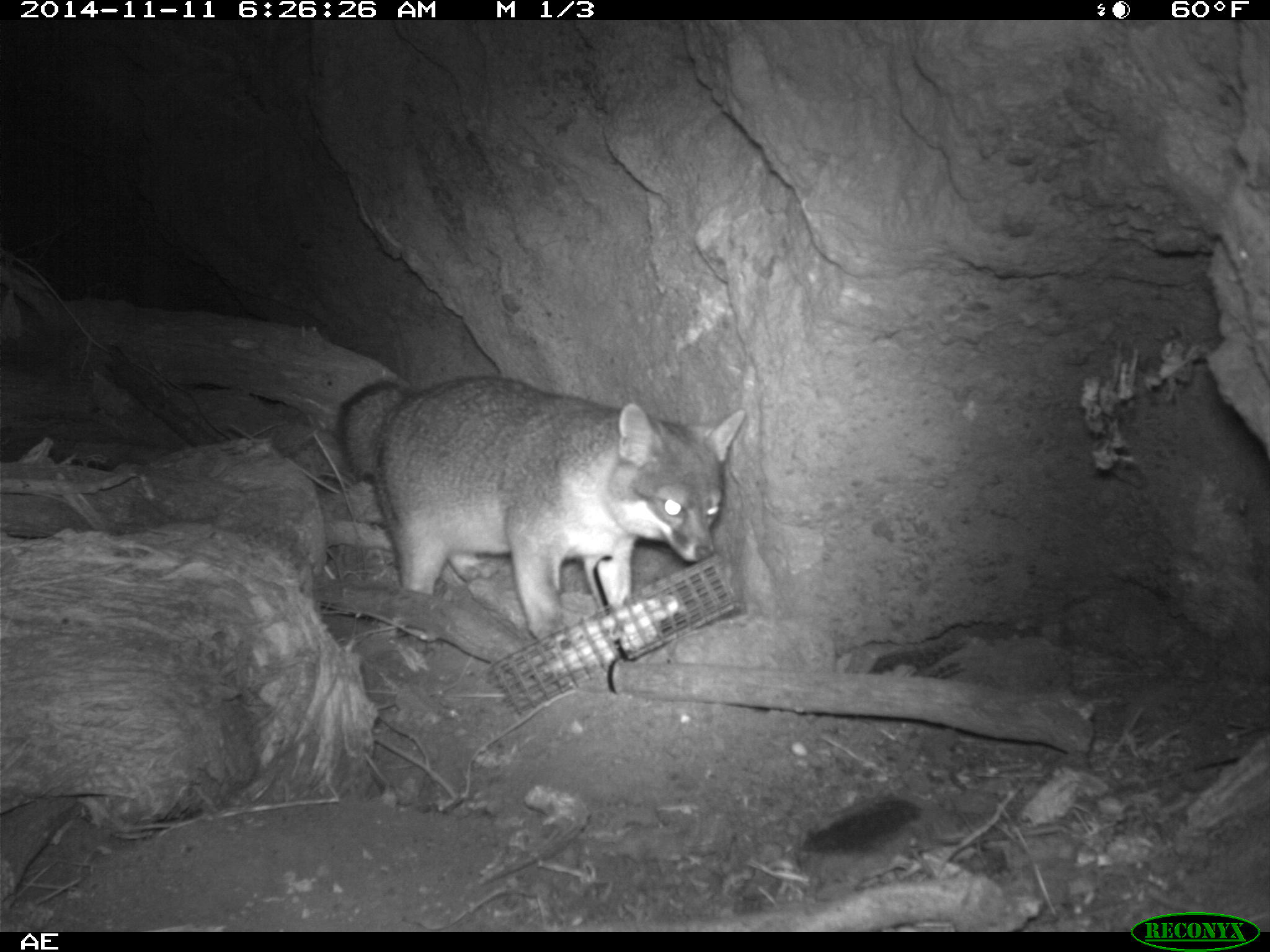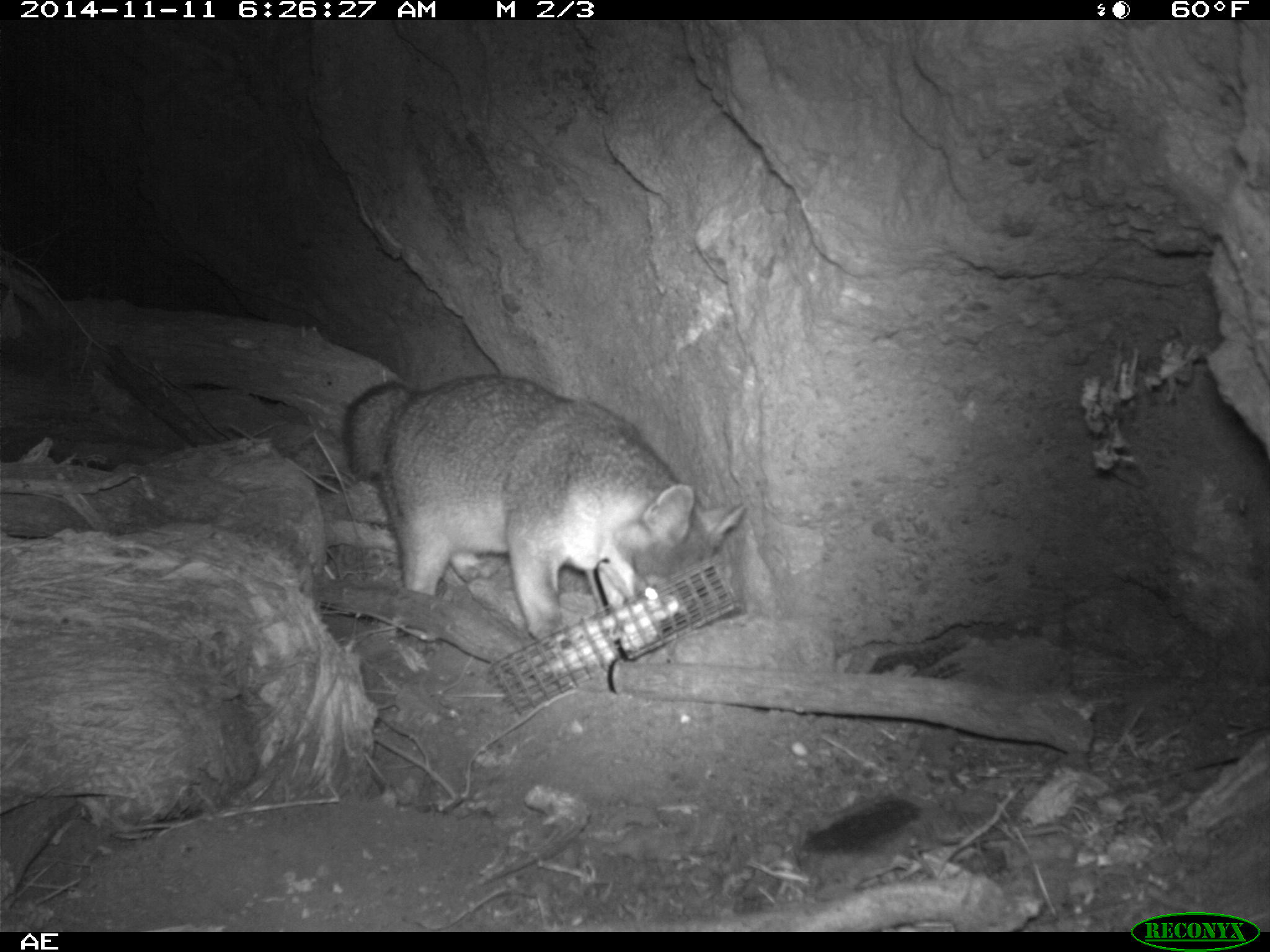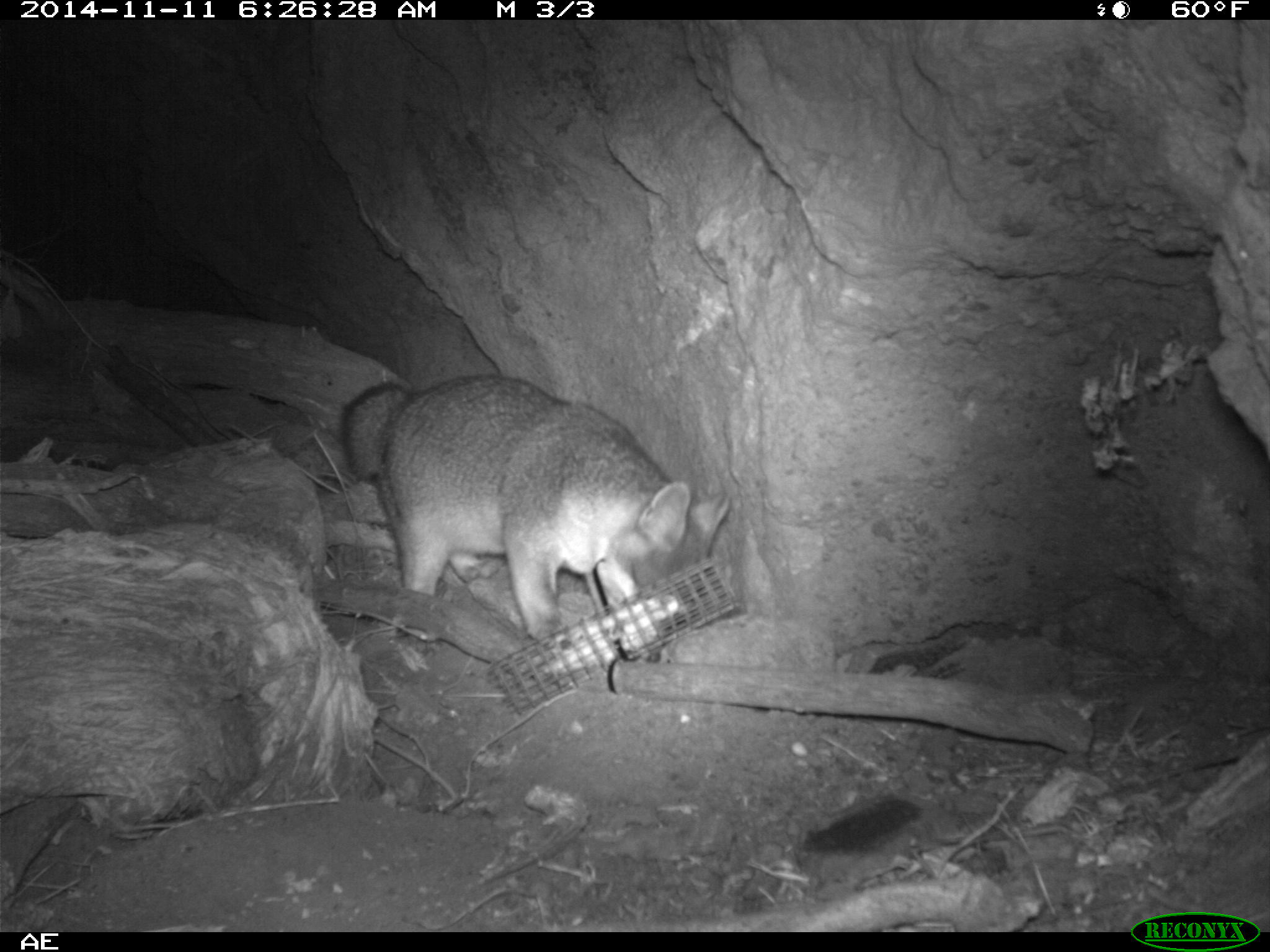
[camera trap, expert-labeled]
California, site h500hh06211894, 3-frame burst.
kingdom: Animalia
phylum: Chordata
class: Mammalia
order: Carnivora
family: Canidae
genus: Urocyon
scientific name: Urocyon littoralis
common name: island fox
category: fox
Fox (island fox) (Urocyon littoralis).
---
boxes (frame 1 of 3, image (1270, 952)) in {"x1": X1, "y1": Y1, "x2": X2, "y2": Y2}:
fox: {"x1": 339, "y1": 371, "x2": 747, "y2": 641}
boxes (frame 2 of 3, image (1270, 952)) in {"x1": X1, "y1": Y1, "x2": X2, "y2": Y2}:
fox: {"x1": 340, "y1": 372, "x2": 746, "y2": 641}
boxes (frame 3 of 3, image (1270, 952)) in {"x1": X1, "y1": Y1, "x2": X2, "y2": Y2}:
fox: {"x1": 339, "y1": 374, "x2": 729, "y2": 658}